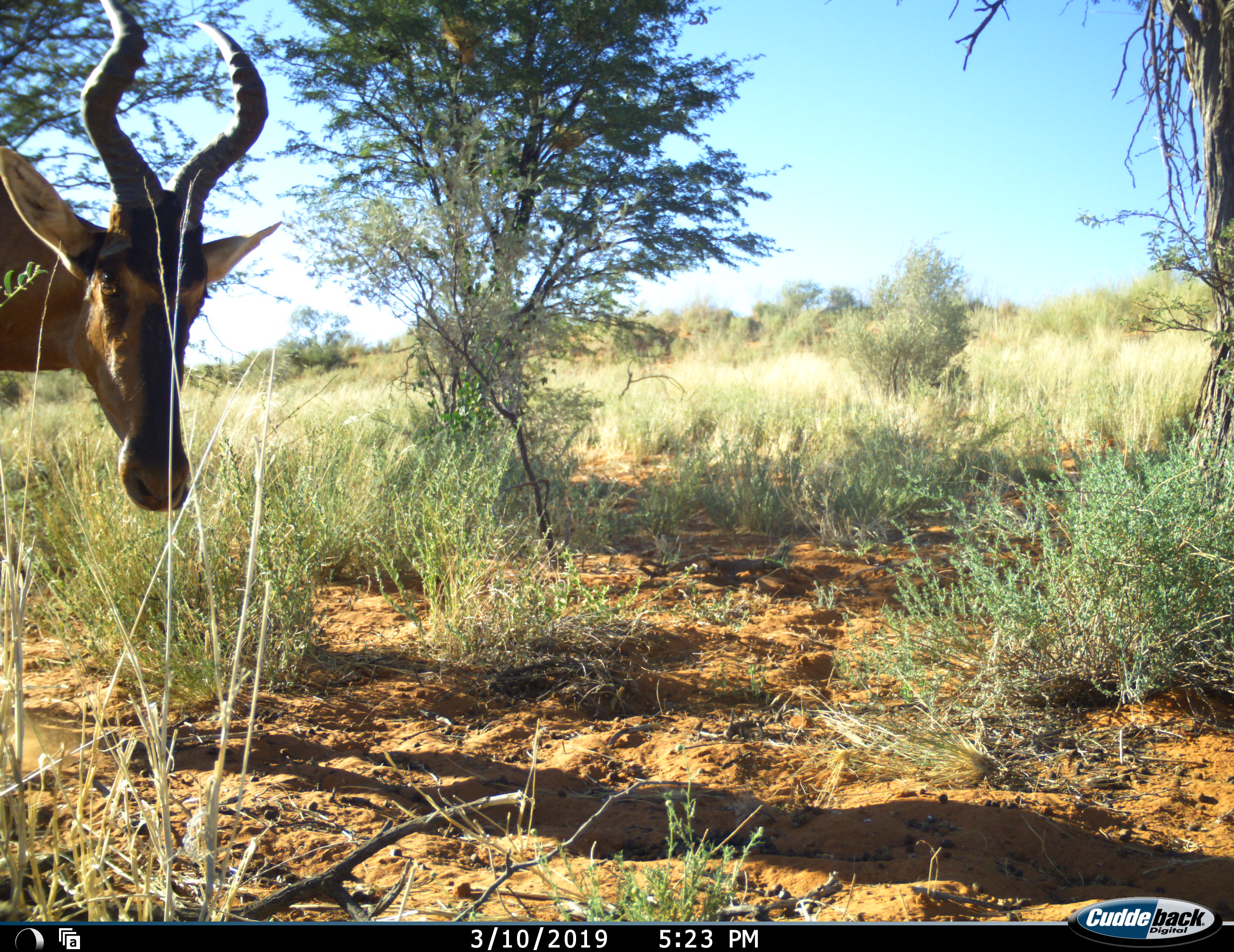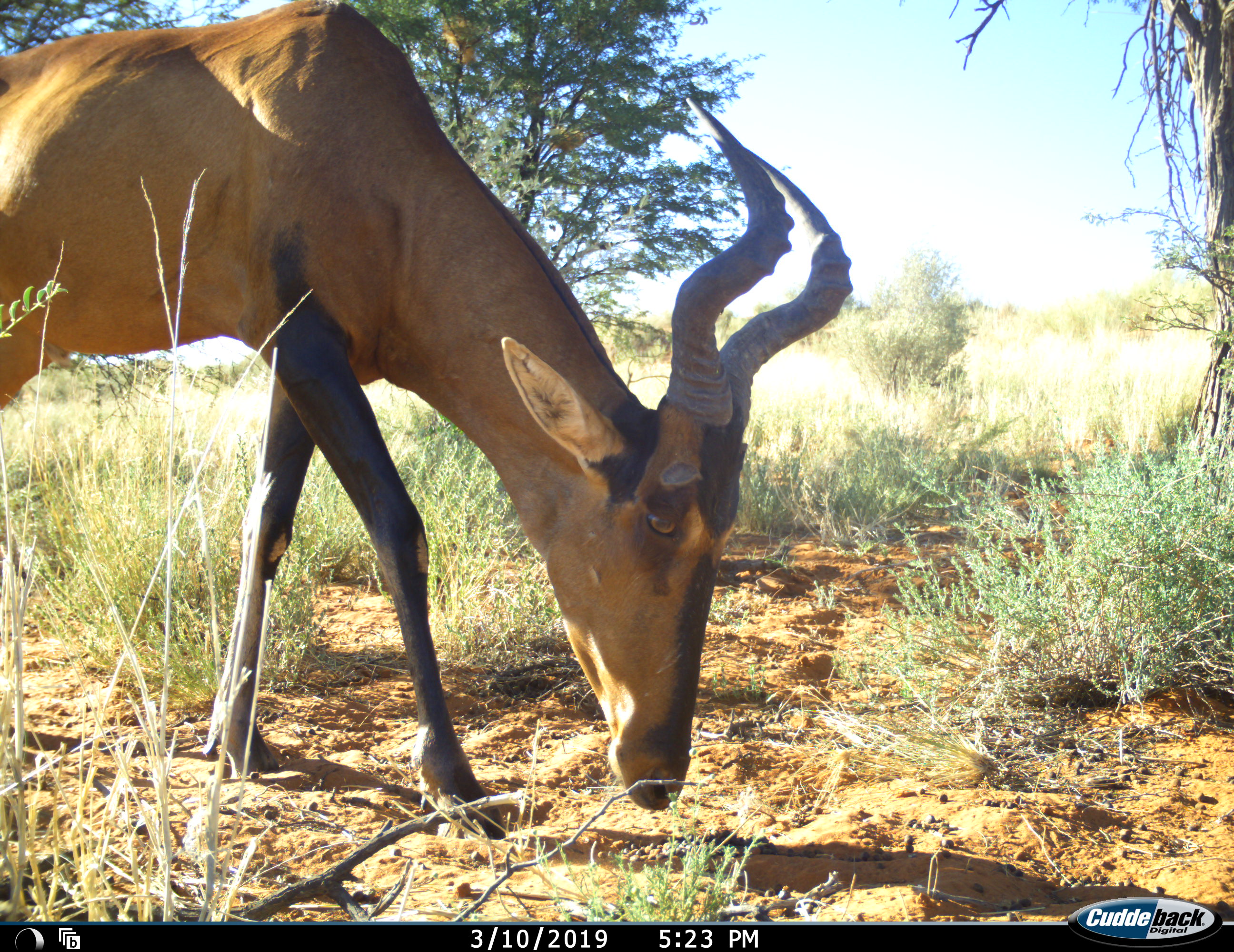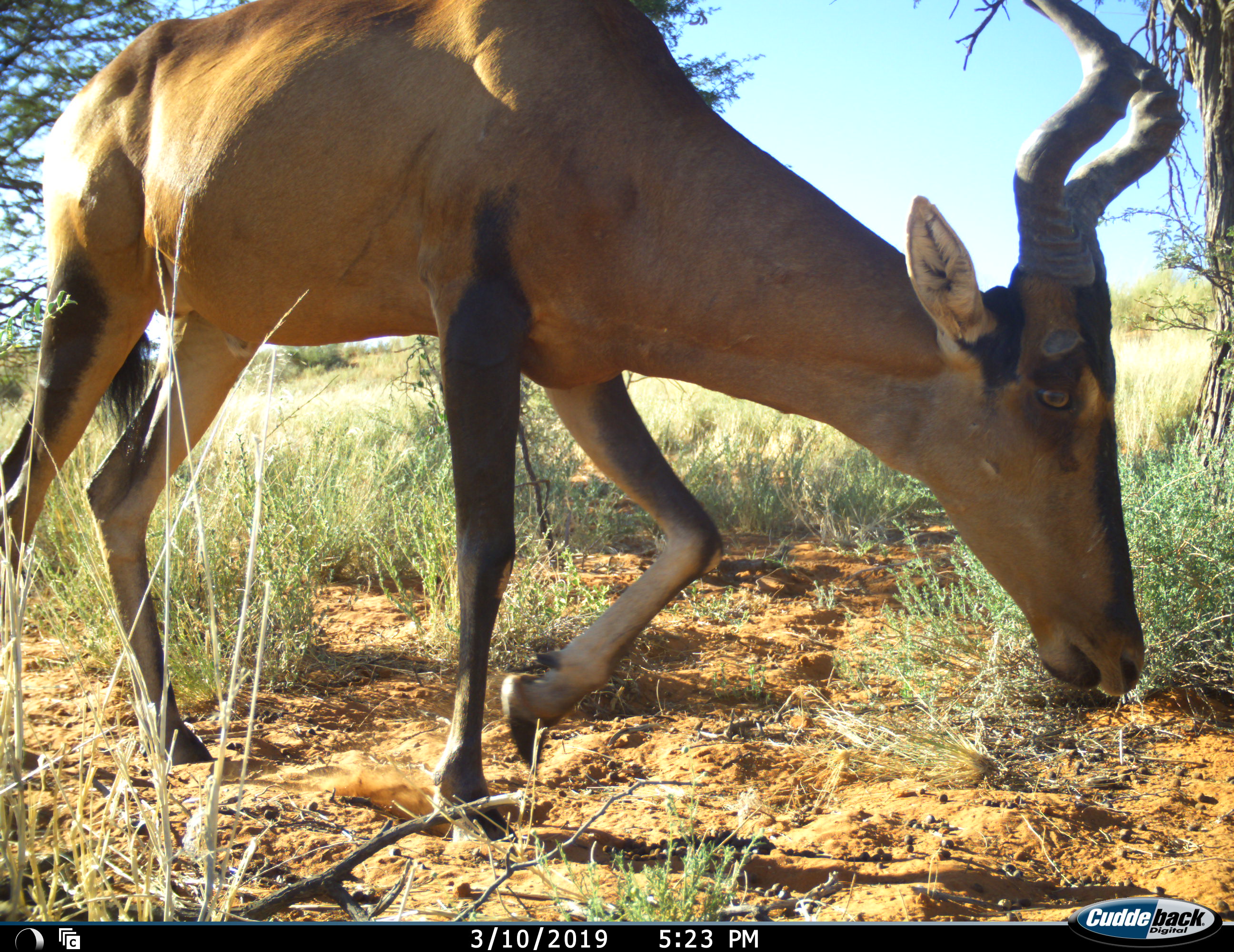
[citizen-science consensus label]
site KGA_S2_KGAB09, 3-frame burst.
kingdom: Animalia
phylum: Chordata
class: Mammalia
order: Artiodactyla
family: Bovidae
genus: Alcelaphus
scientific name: Alcelaphus buselaphus caama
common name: red hartebeest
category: hartebeestred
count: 1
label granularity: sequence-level